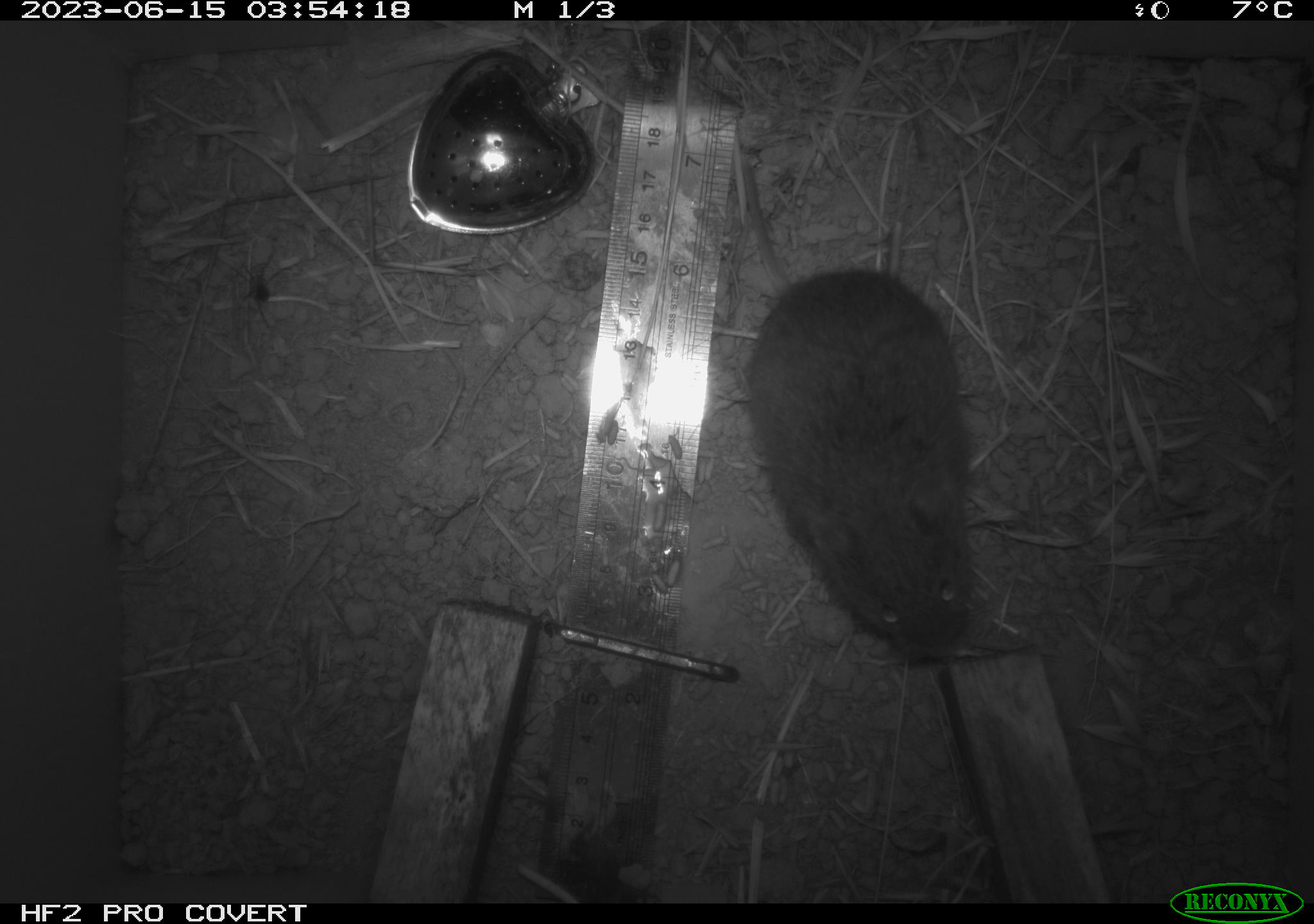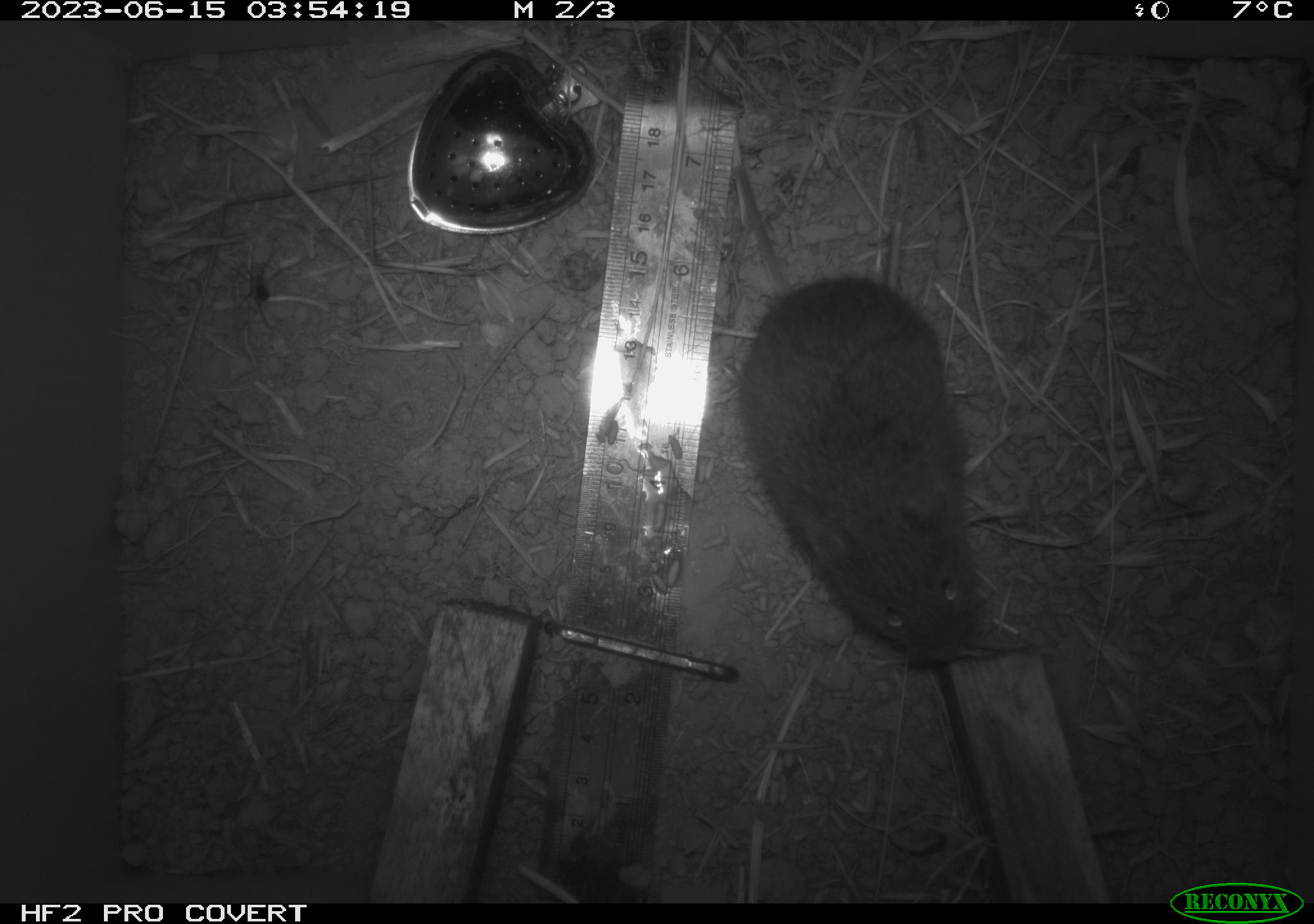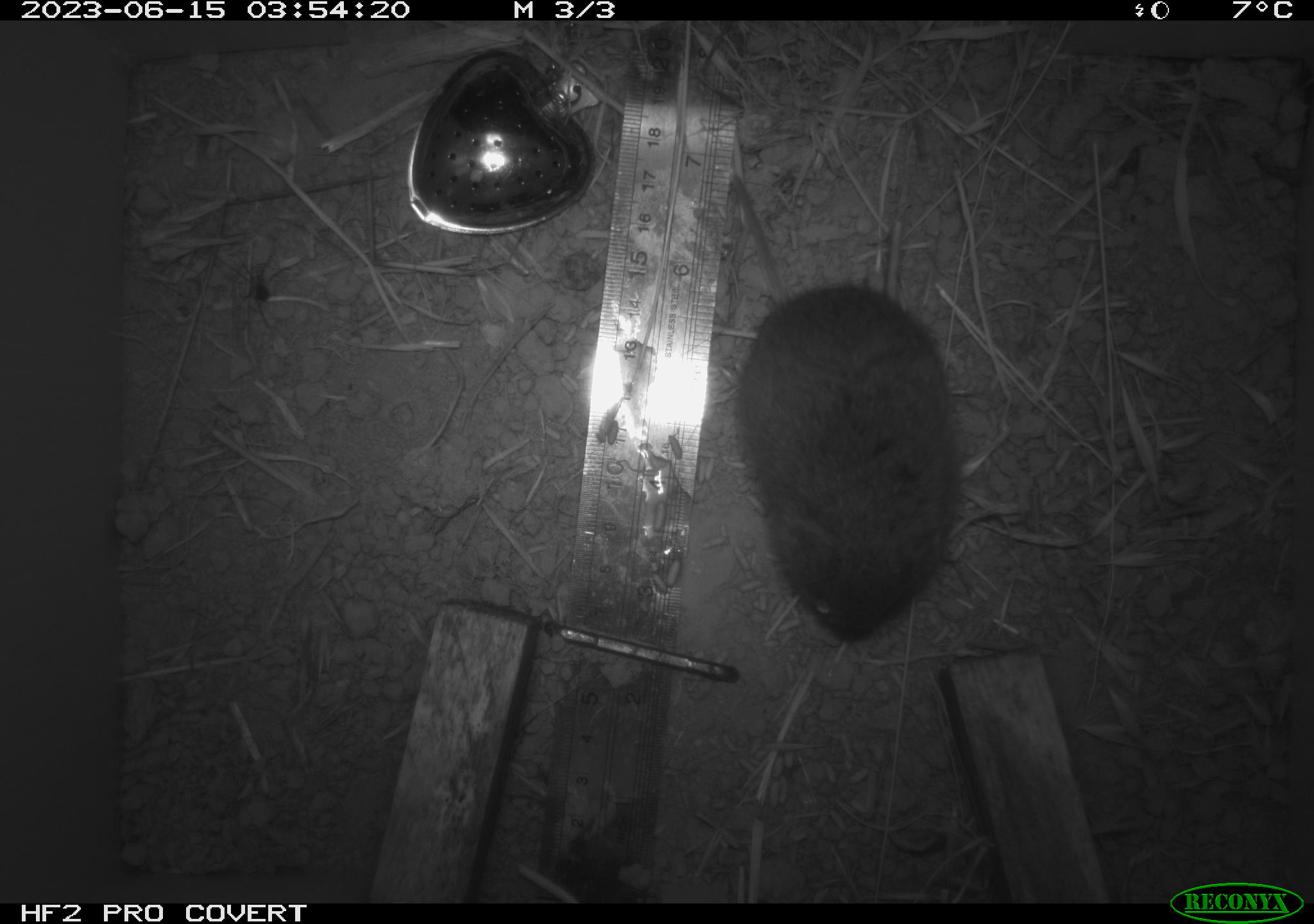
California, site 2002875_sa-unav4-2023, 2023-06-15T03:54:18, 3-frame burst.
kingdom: Animalia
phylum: Chordata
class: Mammalia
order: Rodentia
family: Cricetidae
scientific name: Arvicolinae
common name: voles, lemmings, and muskrats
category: arvicolinae subfamily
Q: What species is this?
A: Arvicolinae subfamily (voles, lemmings, and muskrats) (Arvicolinae).